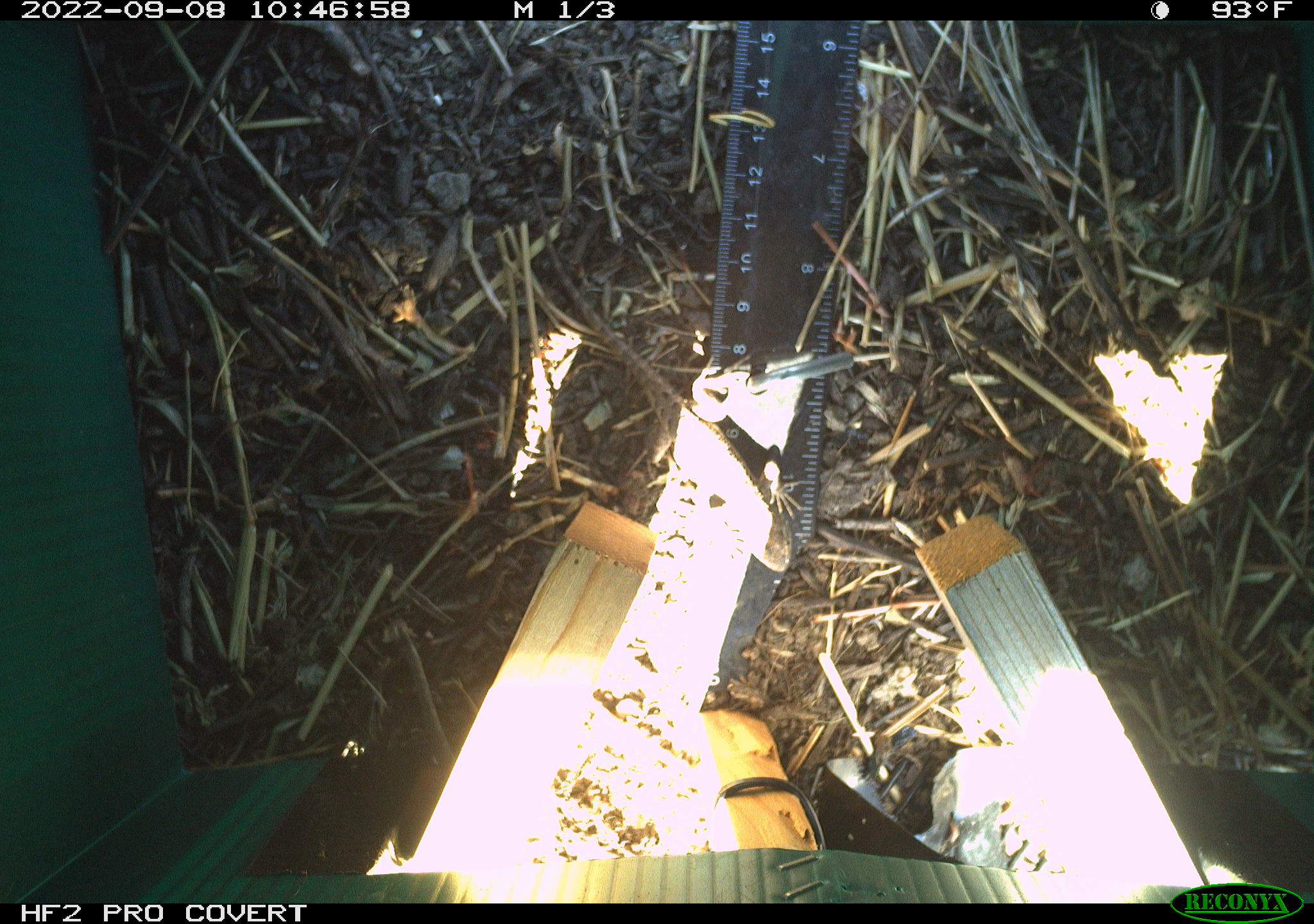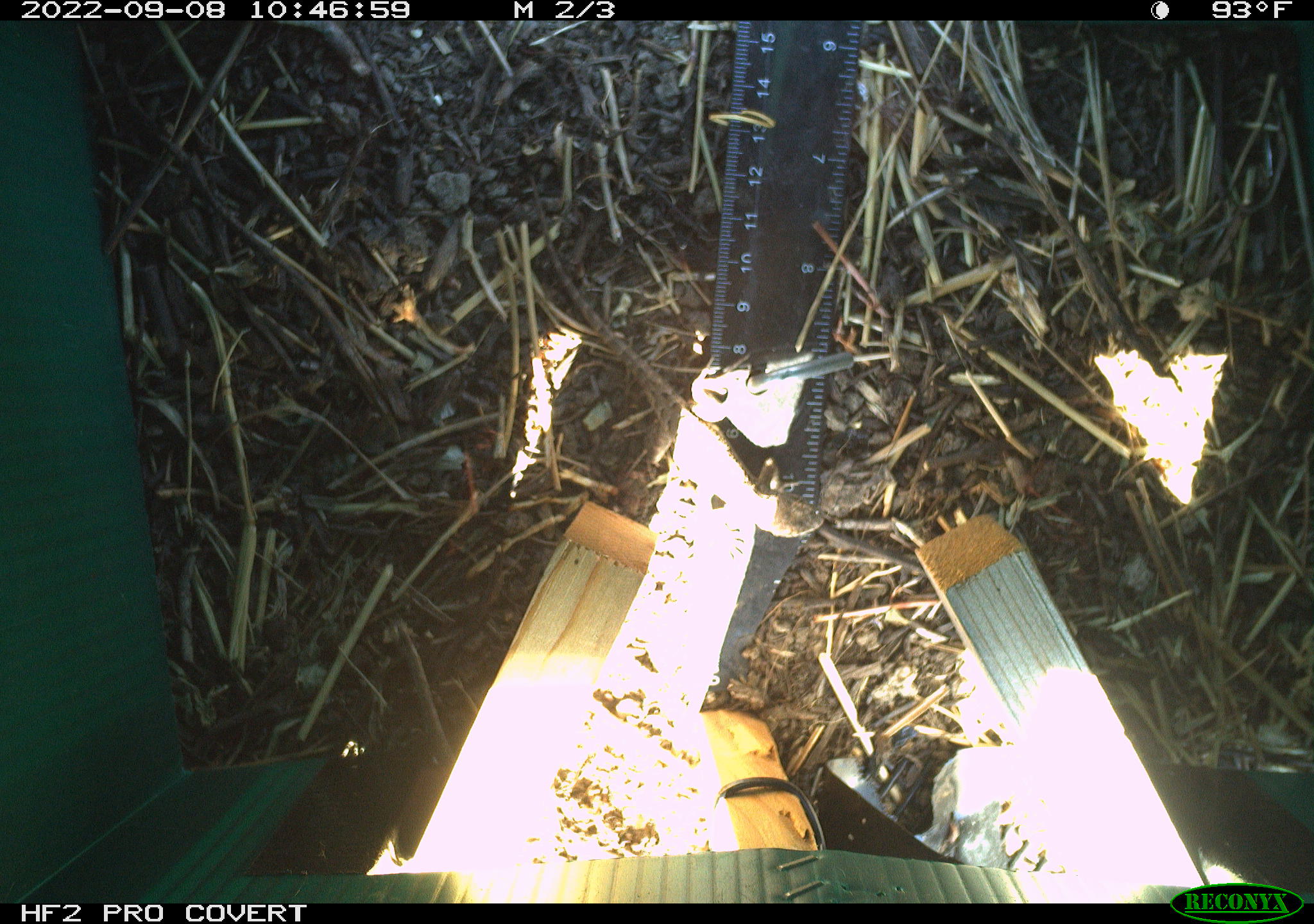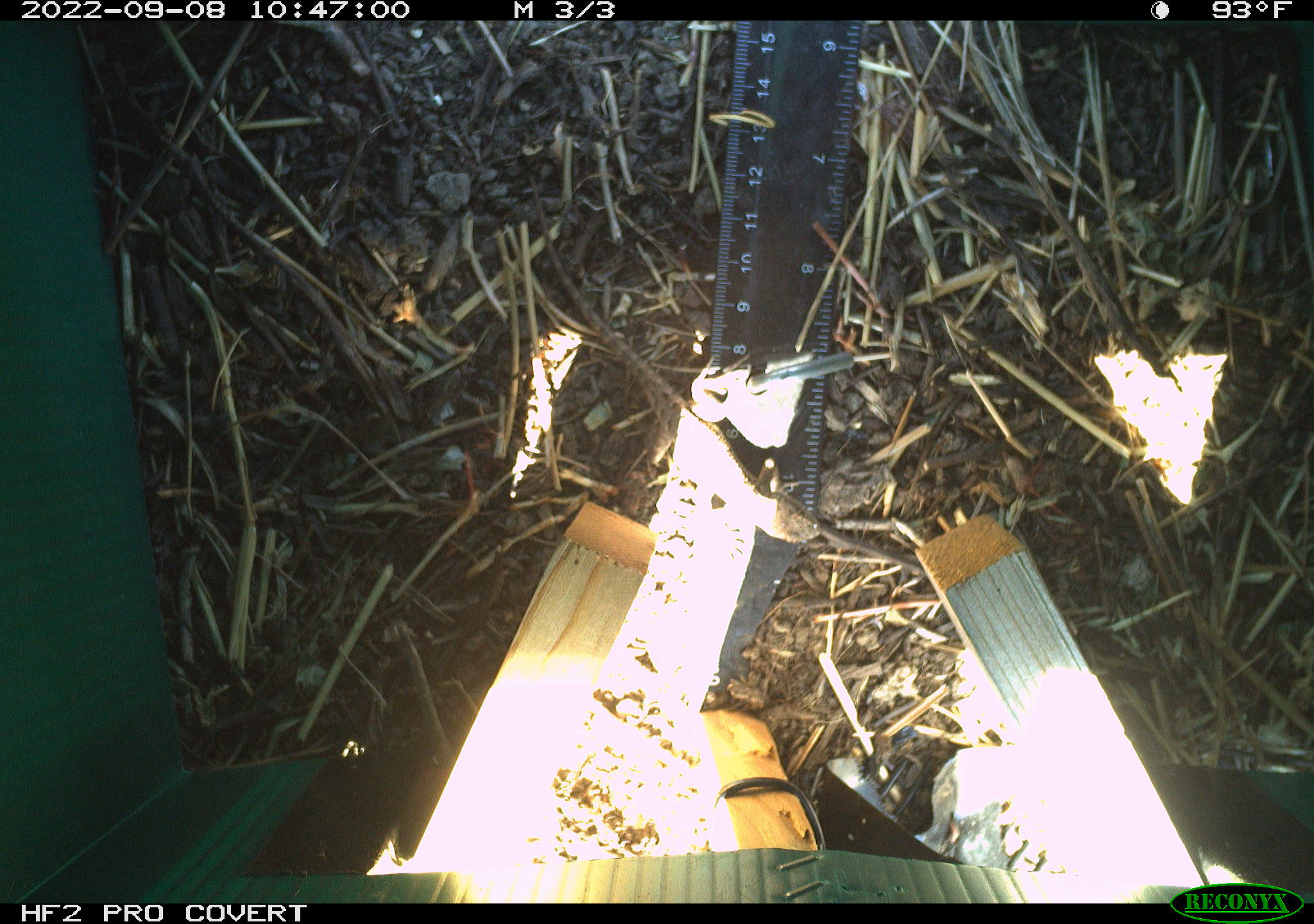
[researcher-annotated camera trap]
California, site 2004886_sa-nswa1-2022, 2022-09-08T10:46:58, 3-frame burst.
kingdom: Animalia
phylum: Chordata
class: Reptilia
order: Squamata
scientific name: Squamata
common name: lizards and snakes